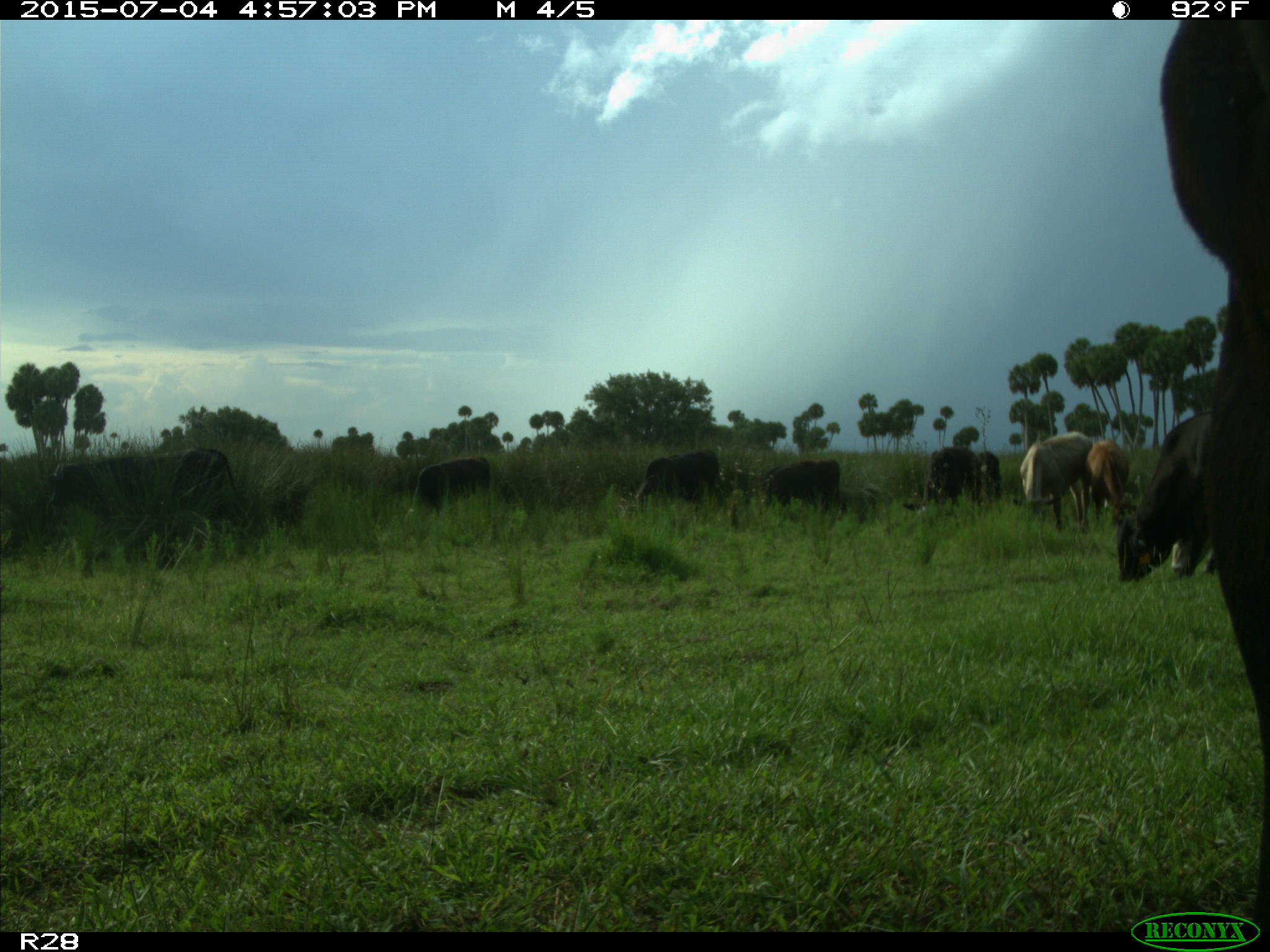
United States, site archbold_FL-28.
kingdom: Animalia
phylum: Chordata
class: Mammalia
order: Artiodactyla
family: Bovidae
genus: Bos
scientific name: Bos taurus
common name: domestic cow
Bos taurus (domestic cow).